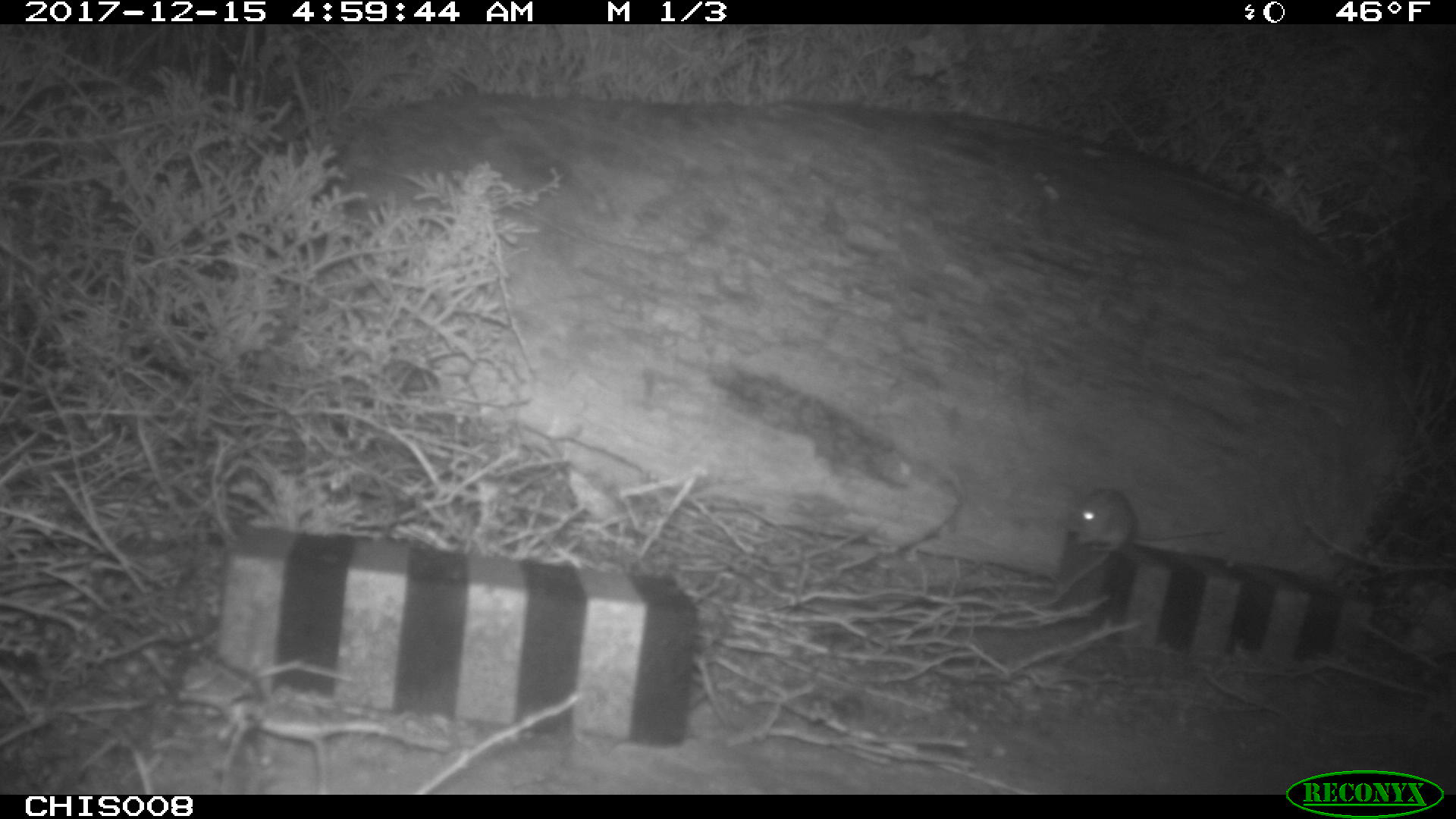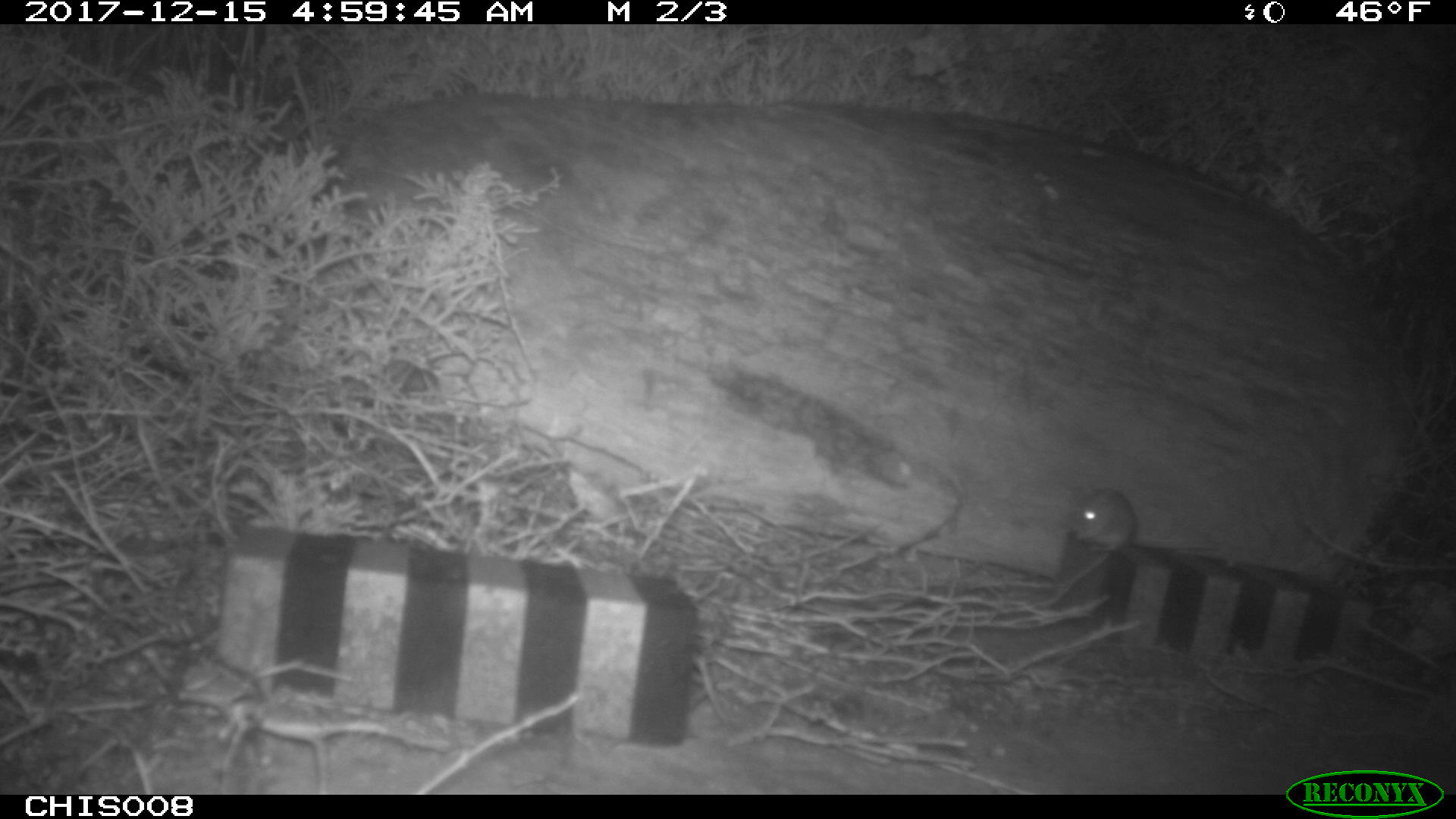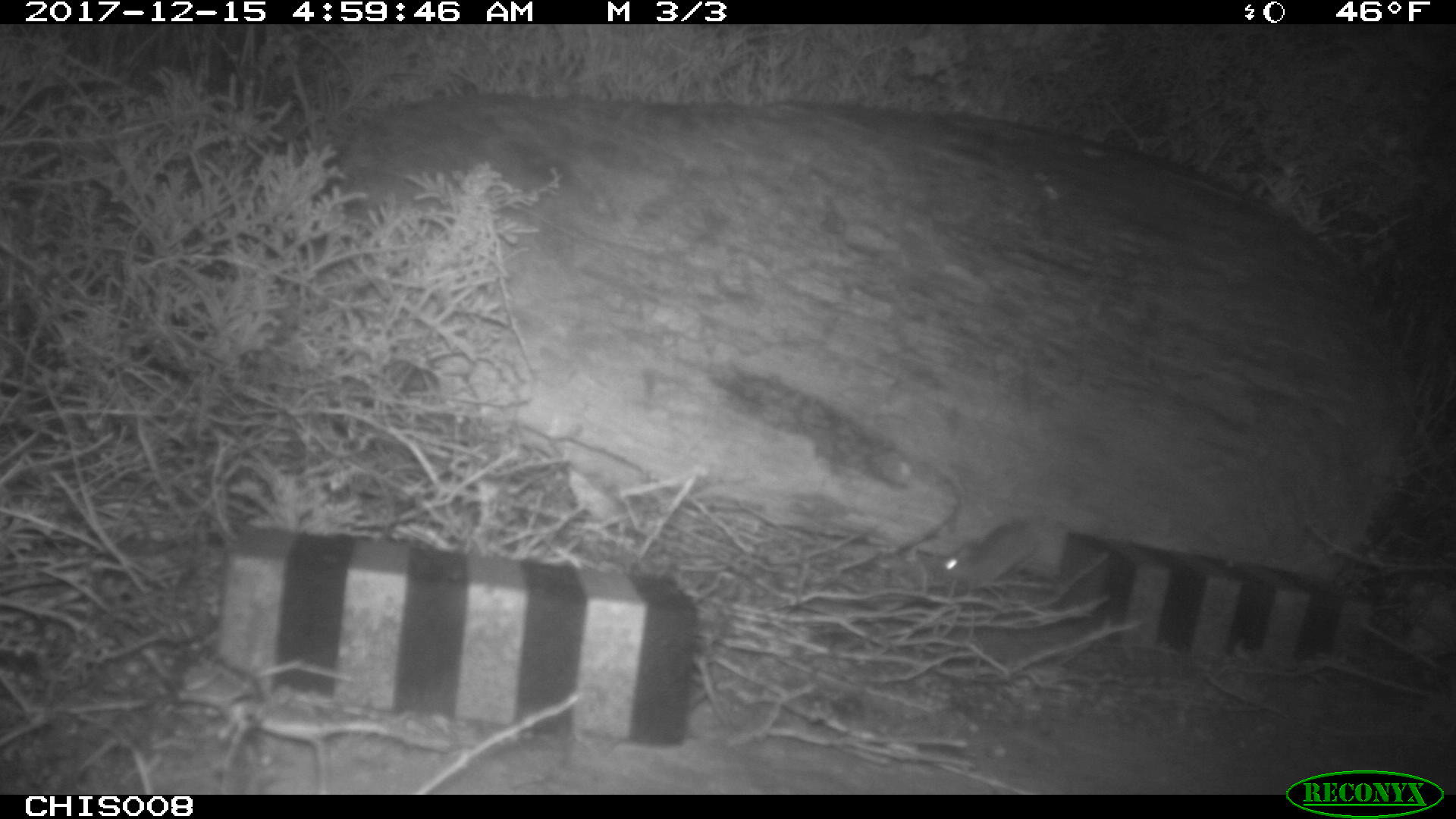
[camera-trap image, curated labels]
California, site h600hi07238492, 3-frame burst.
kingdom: Animalia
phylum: Chordata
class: Mammalia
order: Rodentia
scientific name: Rodentia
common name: rodent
Rodent (Rodentia).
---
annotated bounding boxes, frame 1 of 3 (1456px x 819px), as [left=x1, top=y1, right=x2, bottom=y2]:
rodent: [left=1066, top=485, right=1223, bottom=551]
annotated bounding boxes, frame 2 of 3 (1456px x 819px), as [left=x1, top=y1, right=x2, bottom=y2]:
rodent: [left=1073, top=488, right=1145, bottom=567]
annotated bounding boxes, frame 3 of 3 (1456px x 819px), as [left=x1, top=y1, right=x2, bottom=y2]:
rodent: [left=940, top=519, right=1040, bottom=587]